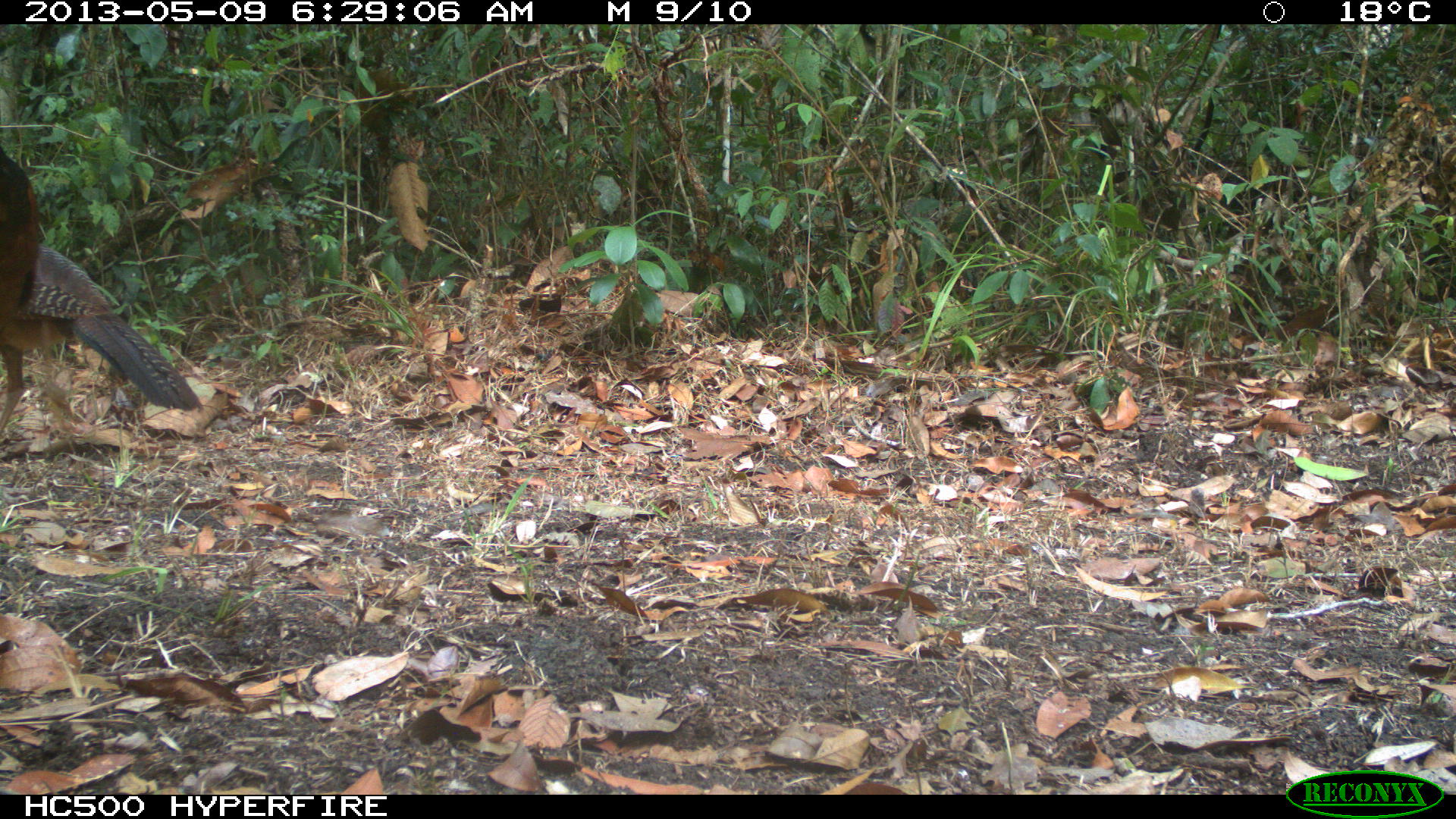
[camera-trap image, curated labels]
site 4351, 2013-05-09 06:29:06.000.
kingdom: Animalia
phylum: Chordata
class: Aves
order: Galliformes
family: Cracidae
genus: Crax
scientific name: Crax rubra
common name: great curassow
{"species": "Crax rubra (great curassow)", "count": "2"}